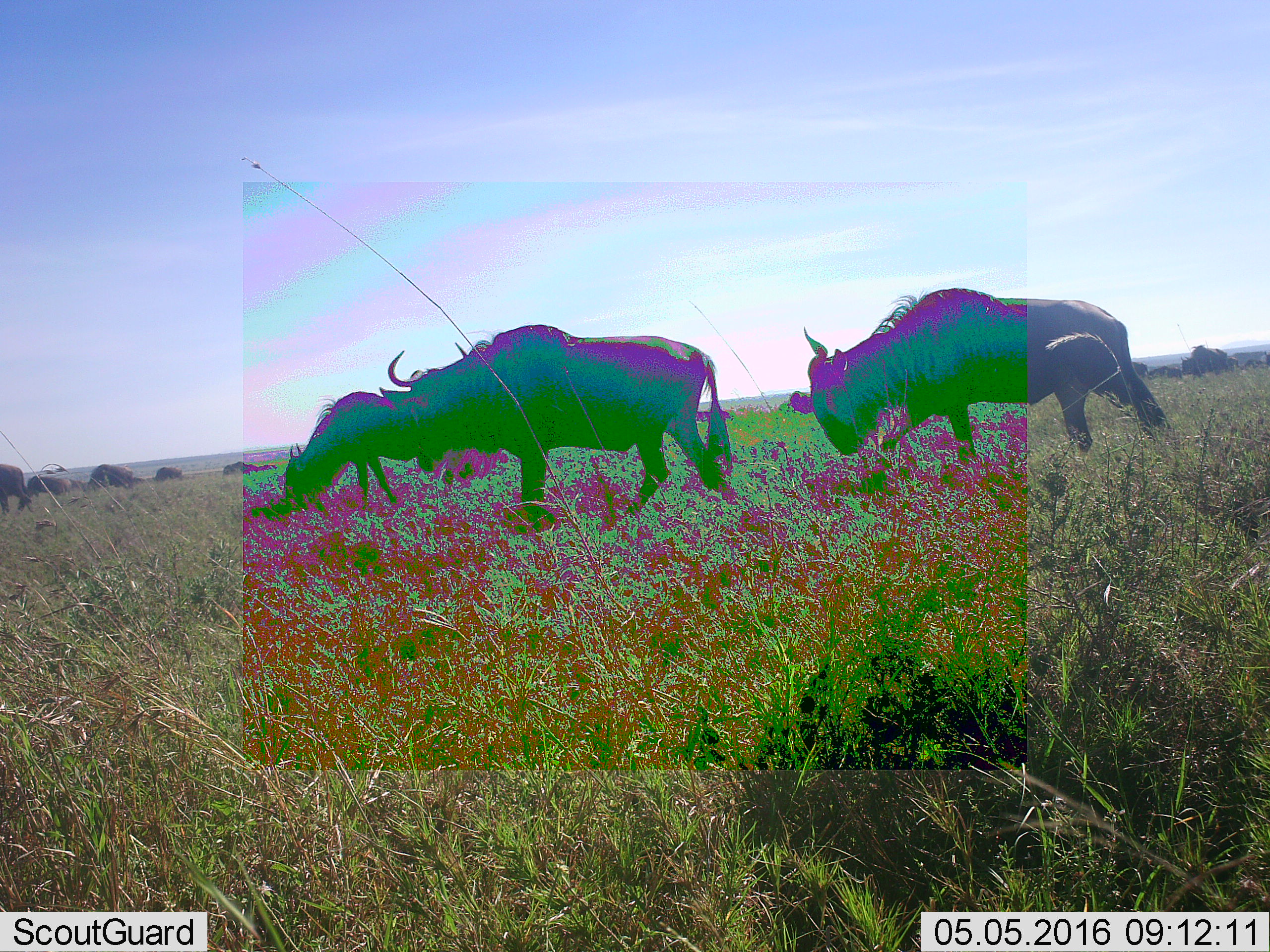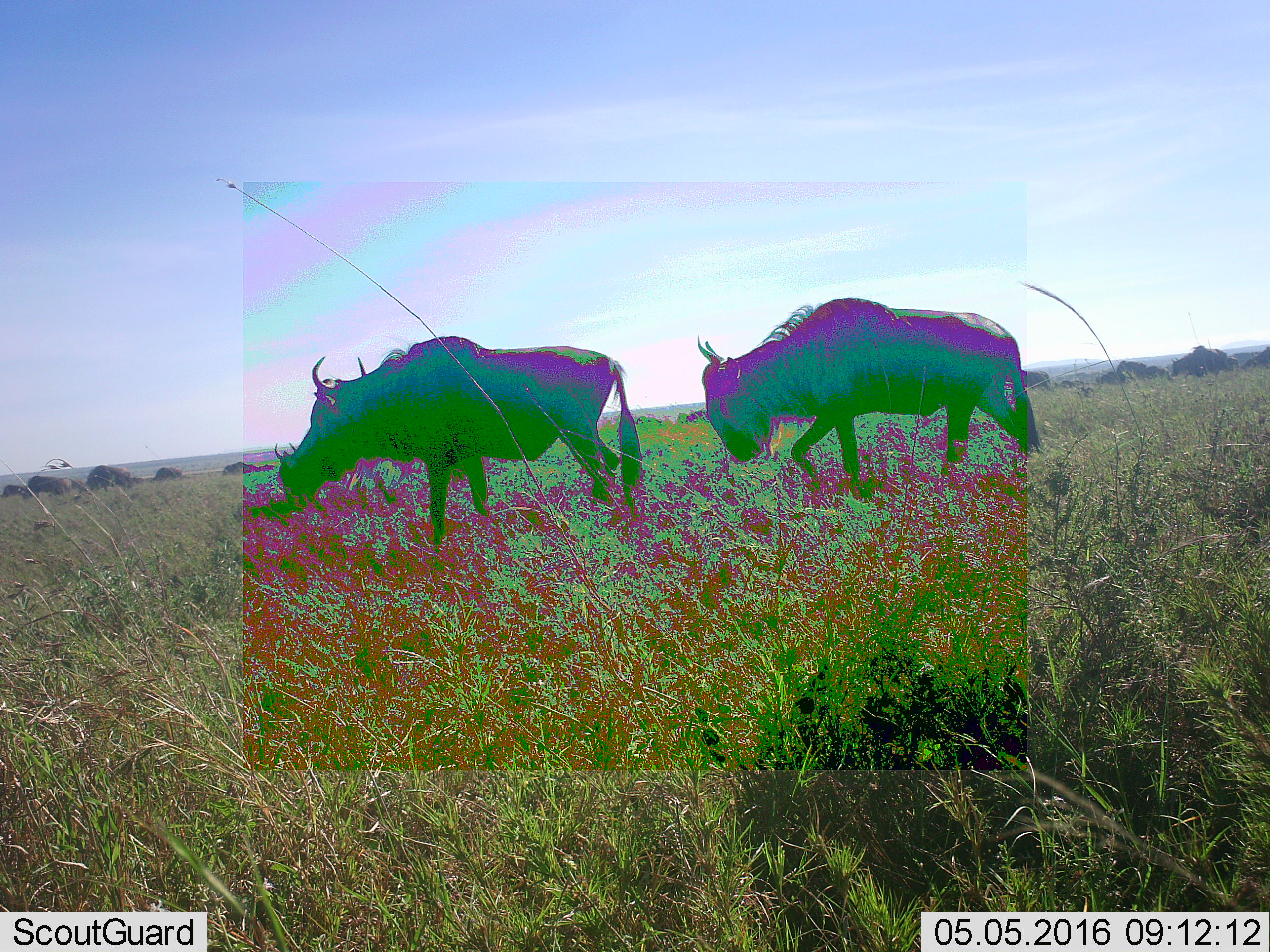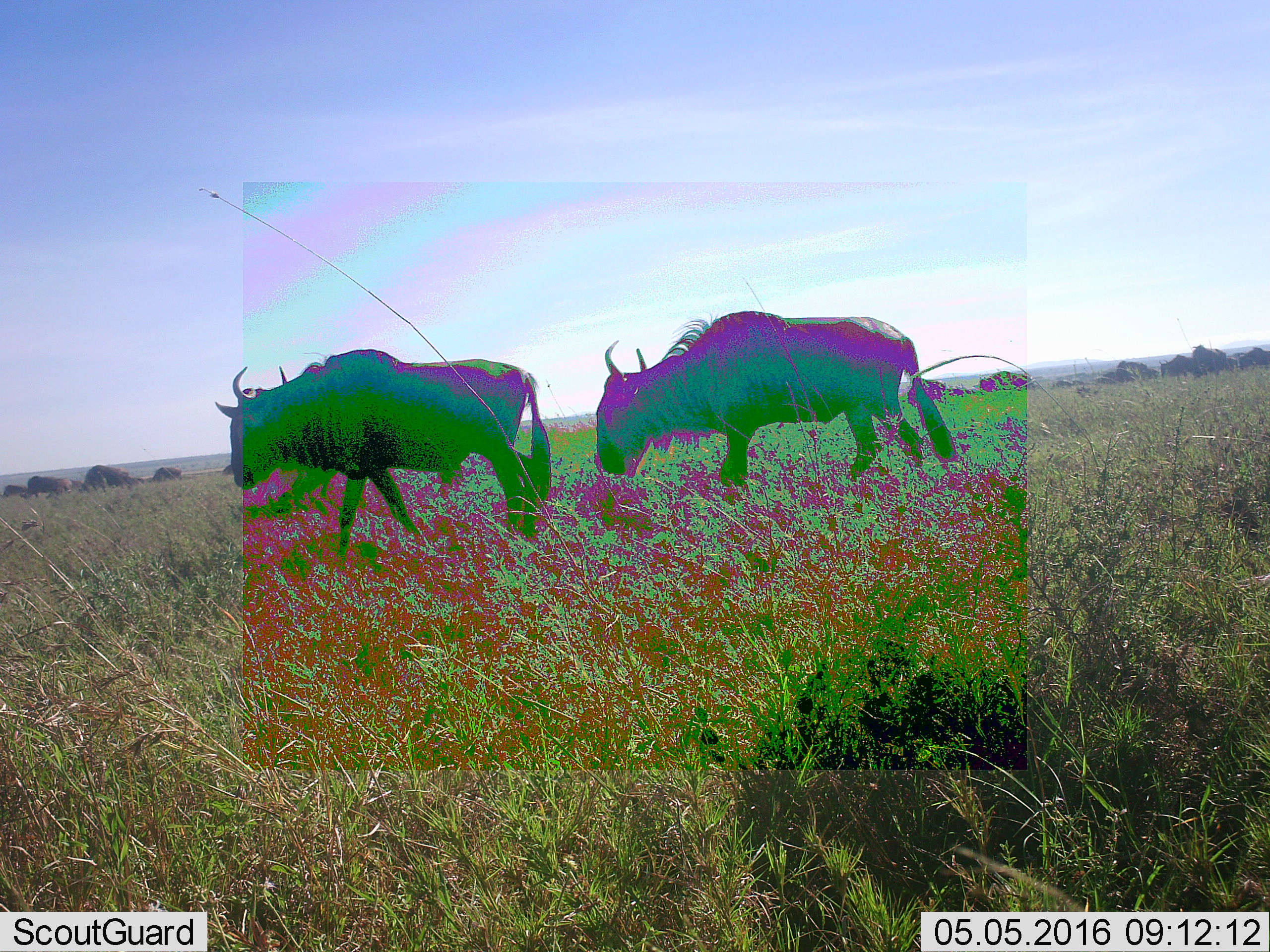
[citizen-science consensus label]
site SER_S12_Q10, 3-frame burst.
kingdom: Animalia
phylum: Chordata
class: Mammalia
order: Artiodactyla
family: Bovidae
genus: Connochaetes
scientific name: Connochaetes taurinus taurinus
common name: blue wildebeest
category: wildebeestblue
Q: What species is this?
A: Wildebeestblue (blue wildebeest) (Connochaetes taurinus taurinus).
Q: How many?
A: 3.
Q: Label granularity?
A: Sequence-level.